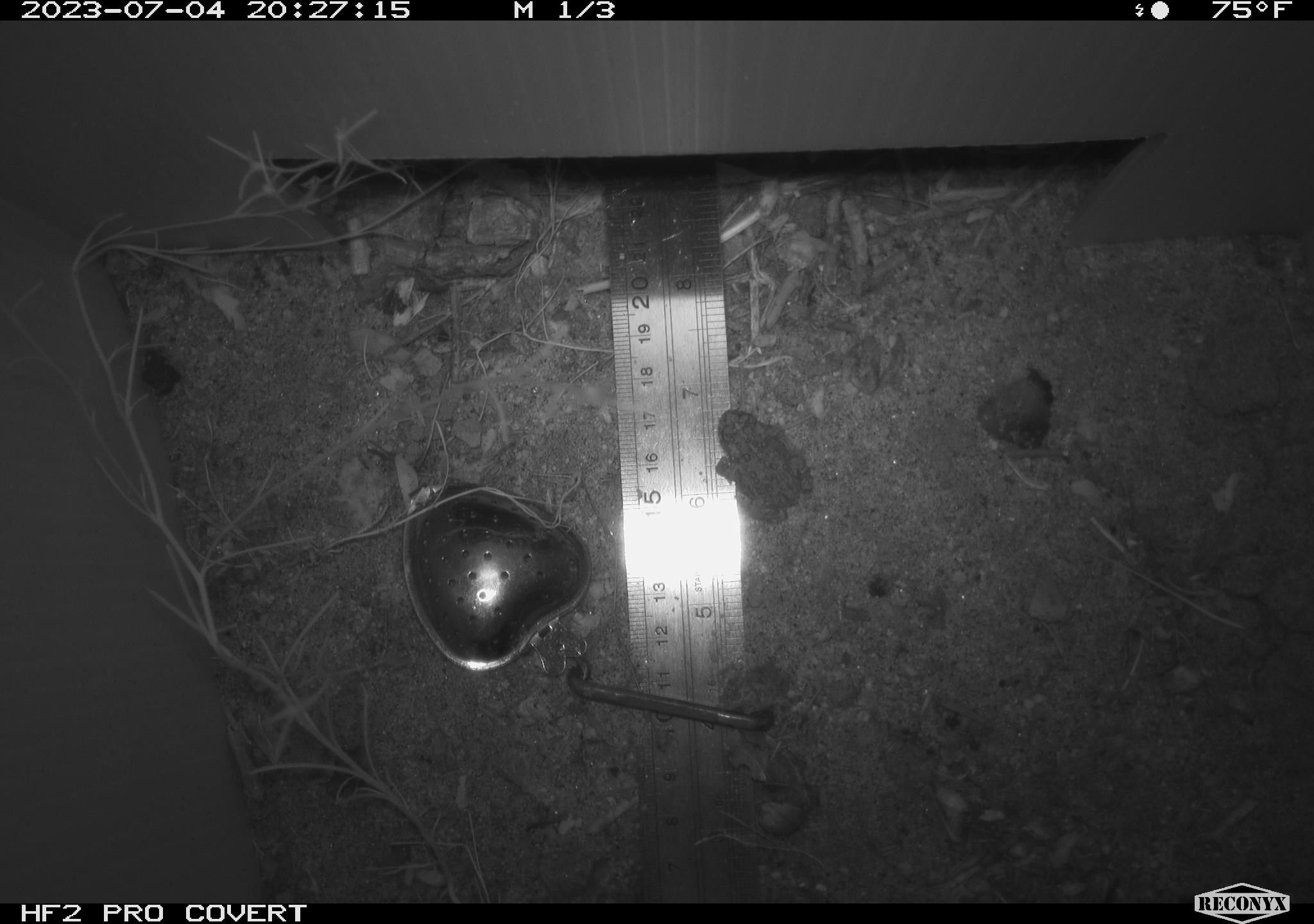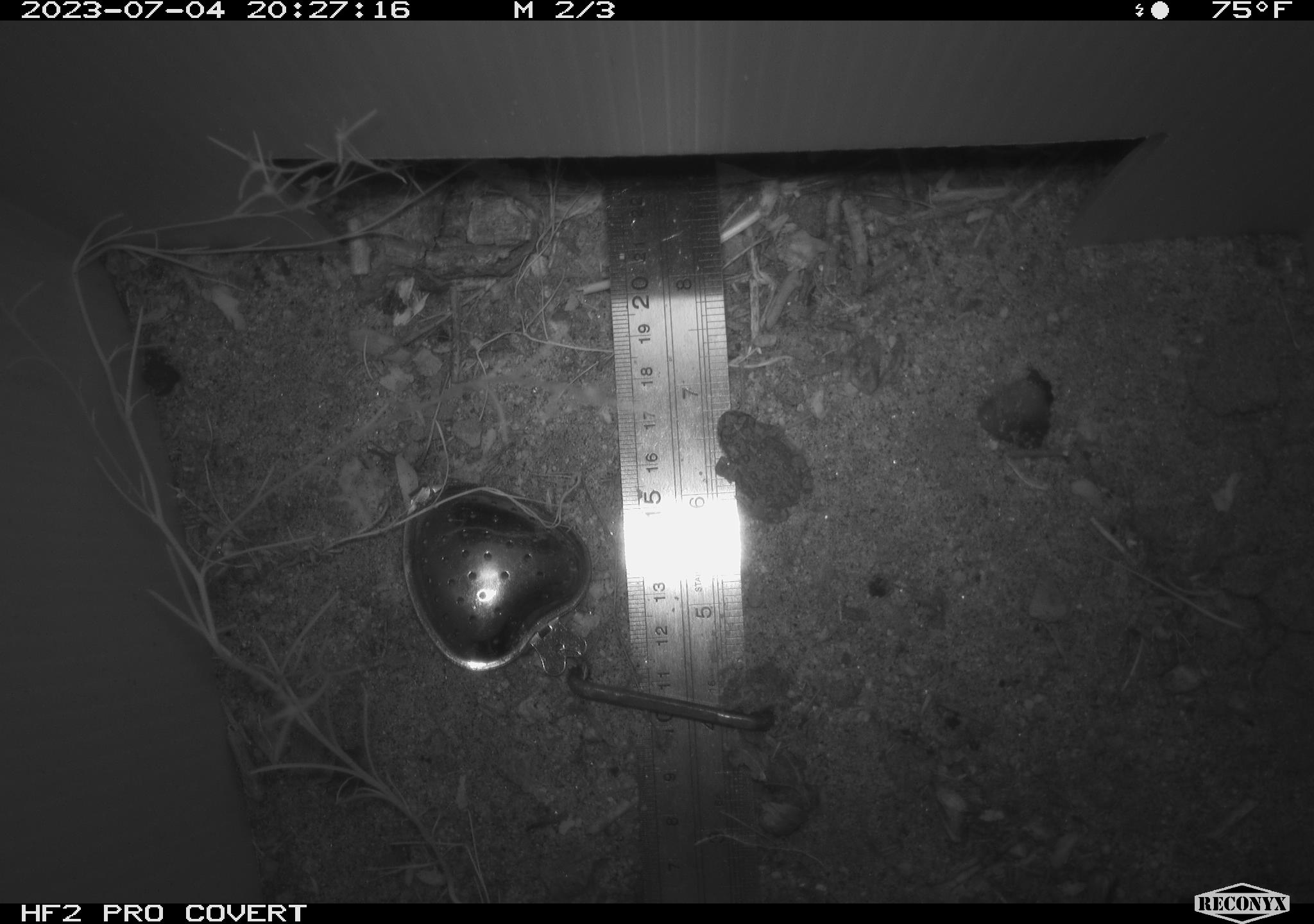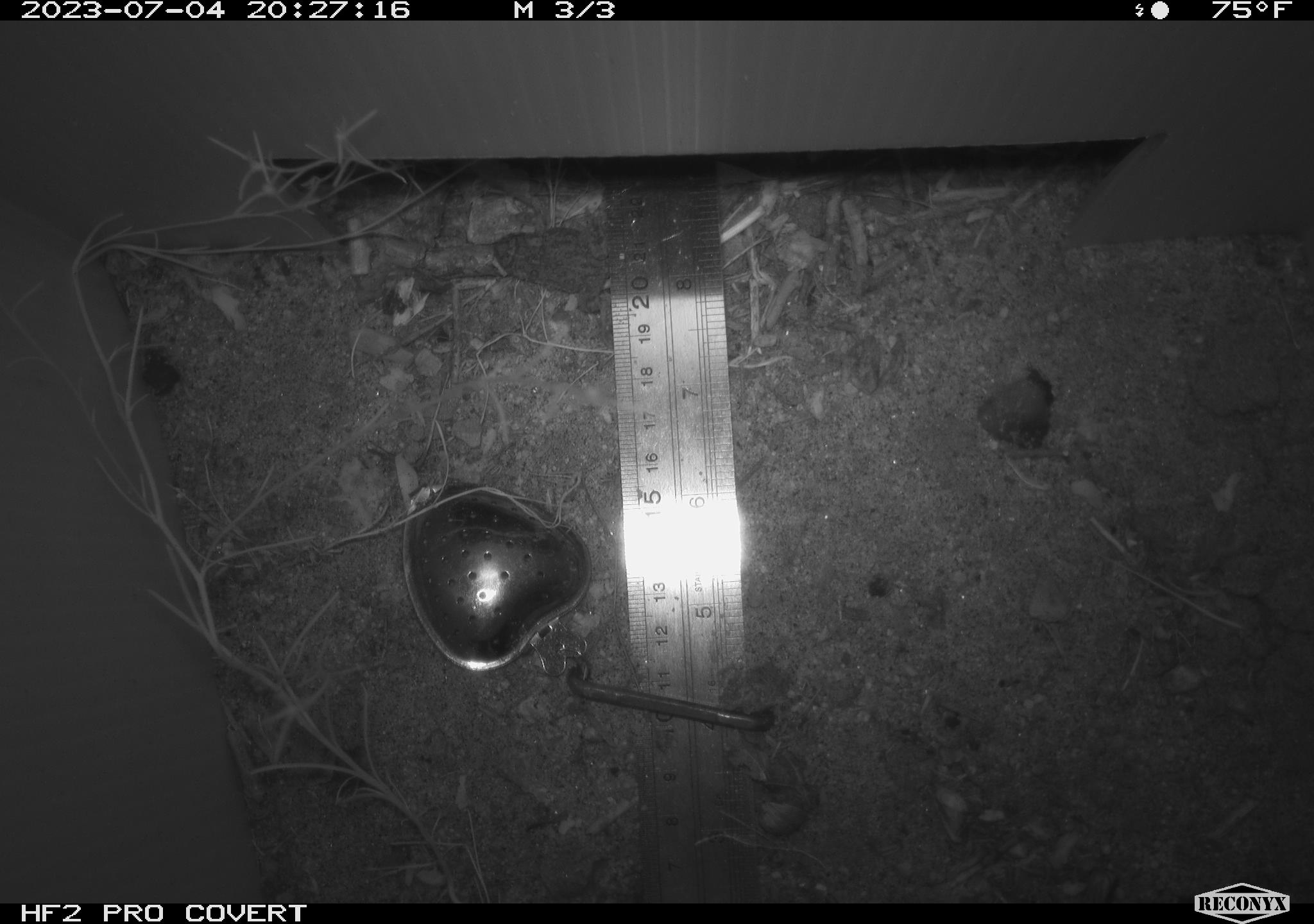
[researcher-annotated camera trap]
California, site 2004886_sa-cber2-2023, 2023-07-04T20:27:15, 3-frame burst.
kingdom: Animalia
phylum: Chordata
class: Amphibia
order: Anura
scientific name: Anura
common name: frogs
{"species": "frogs (Anura)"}